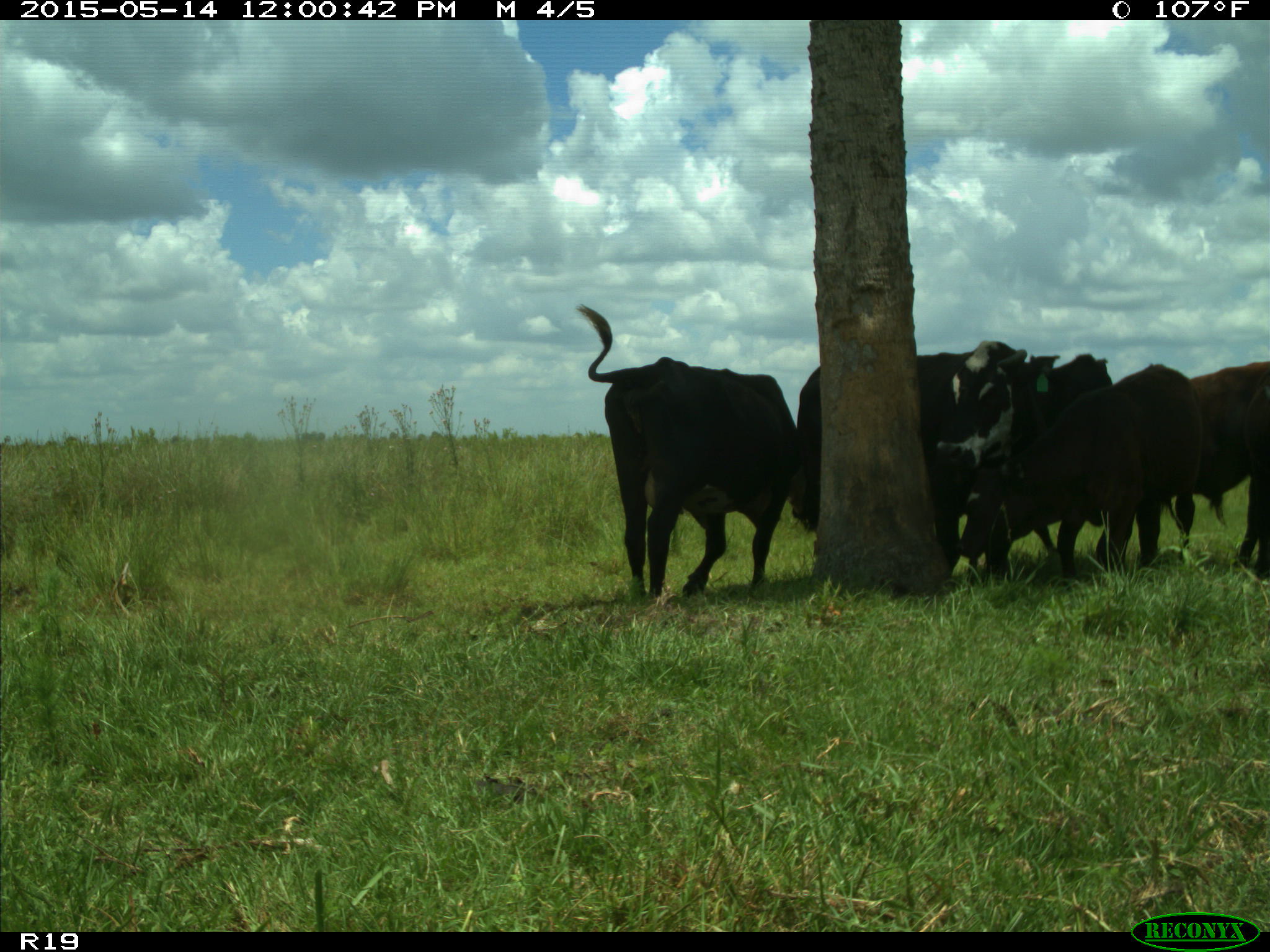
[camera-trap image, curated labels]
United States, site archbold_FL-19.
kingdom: Animalia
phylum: Chordata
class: Mammalia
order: Artiodactyla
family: Bovidae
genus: Bos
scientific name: Bos taurus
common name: domestic cow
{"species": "Bos taurus (domestic cow)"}